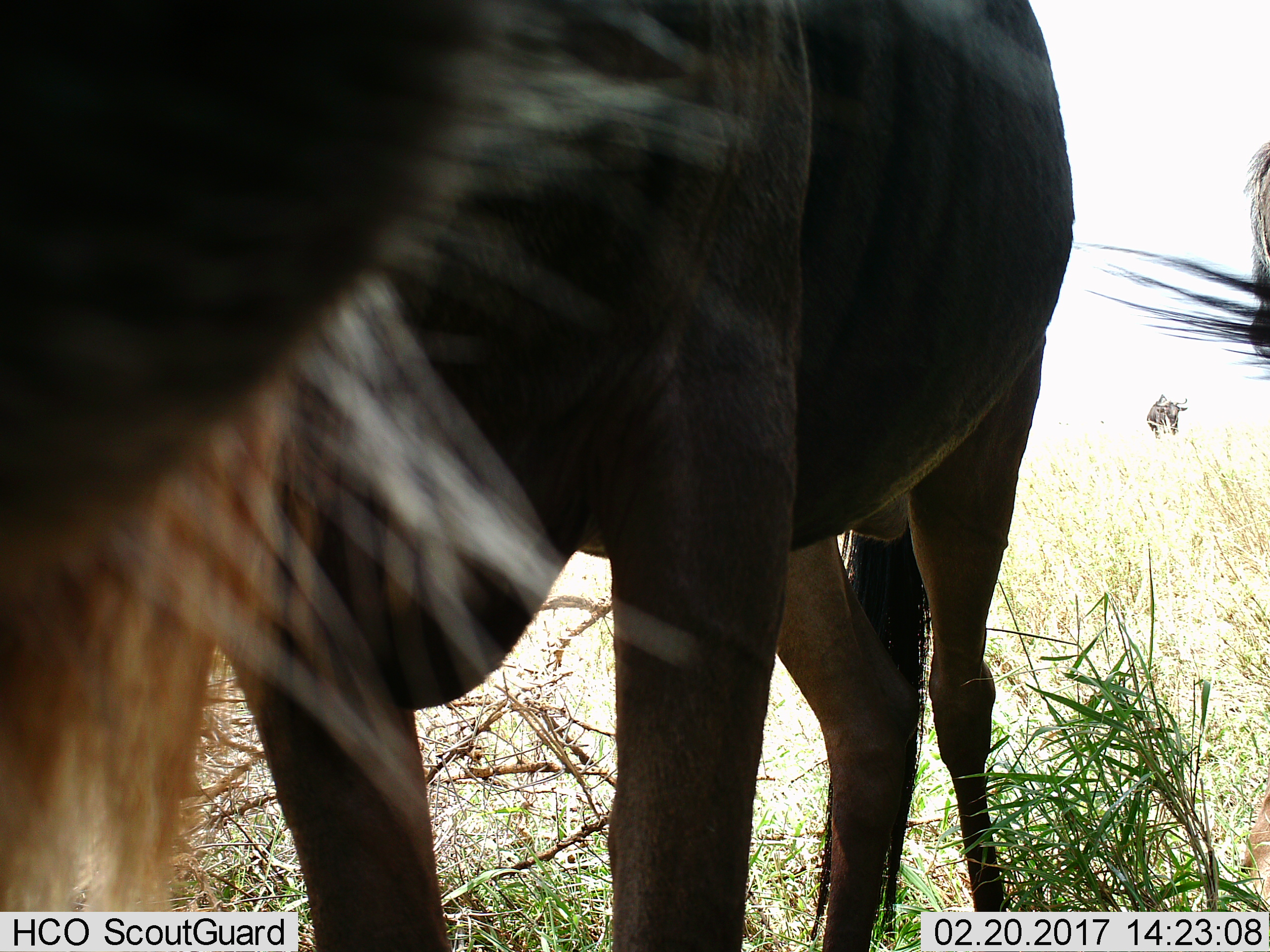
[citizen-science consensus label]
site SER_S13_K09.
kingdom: Animalia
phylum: Chordata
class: Mammalia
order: Artiodactyla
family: Bovidae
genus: Connochaetes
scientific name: Connochaetes taurinus taurinus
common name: blue wildebeest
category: wildebeestblue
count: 3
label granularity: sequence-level